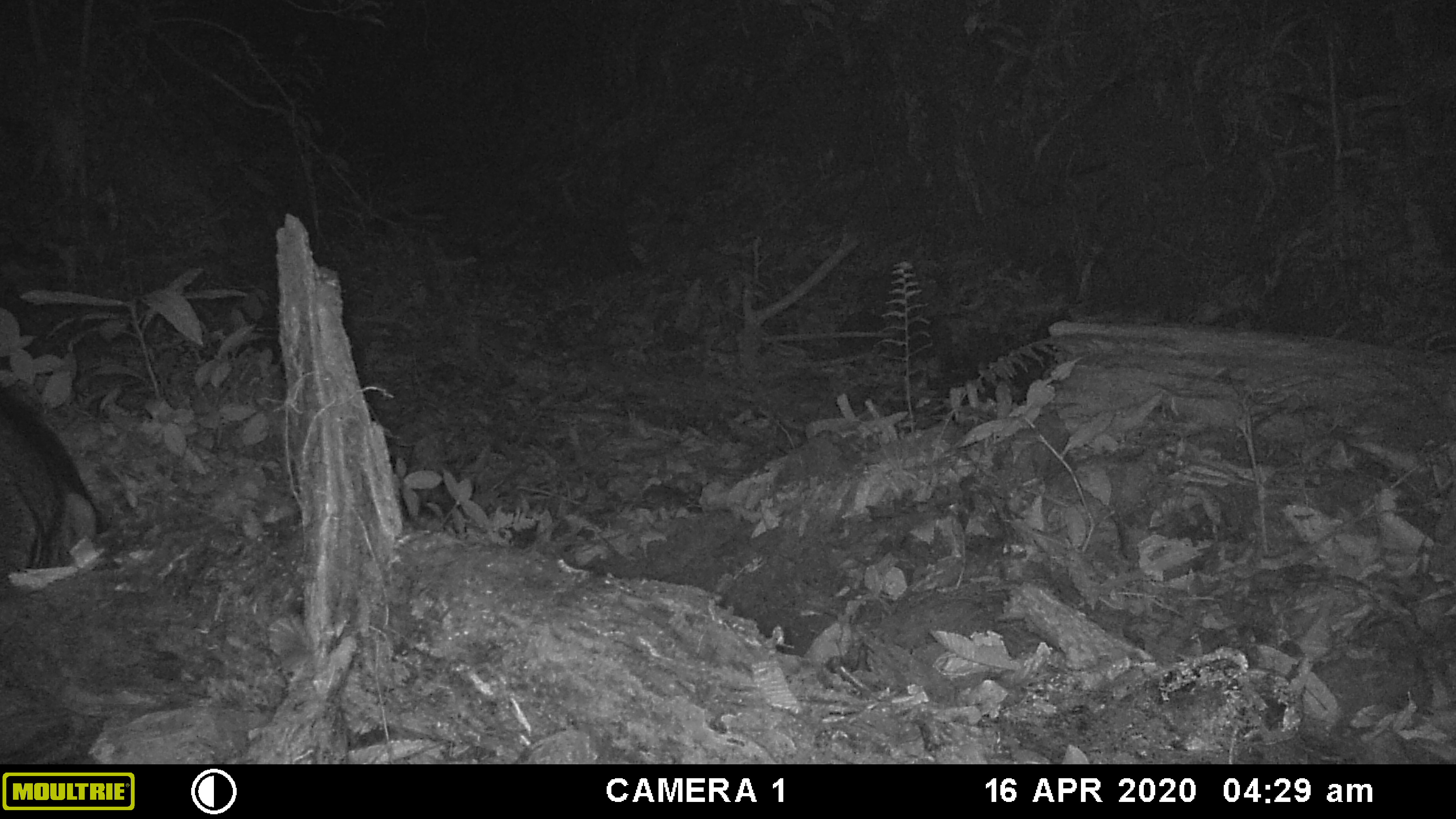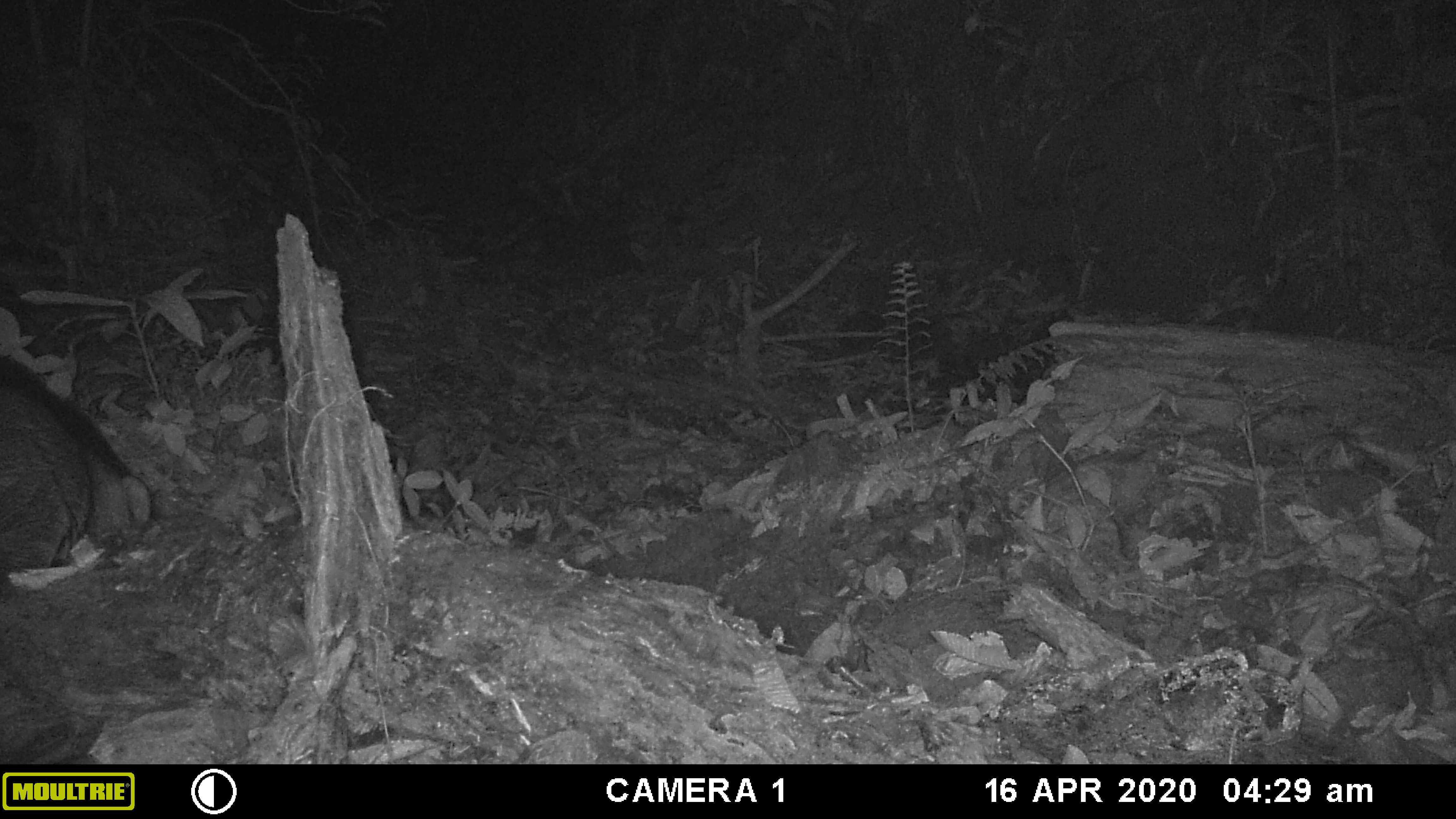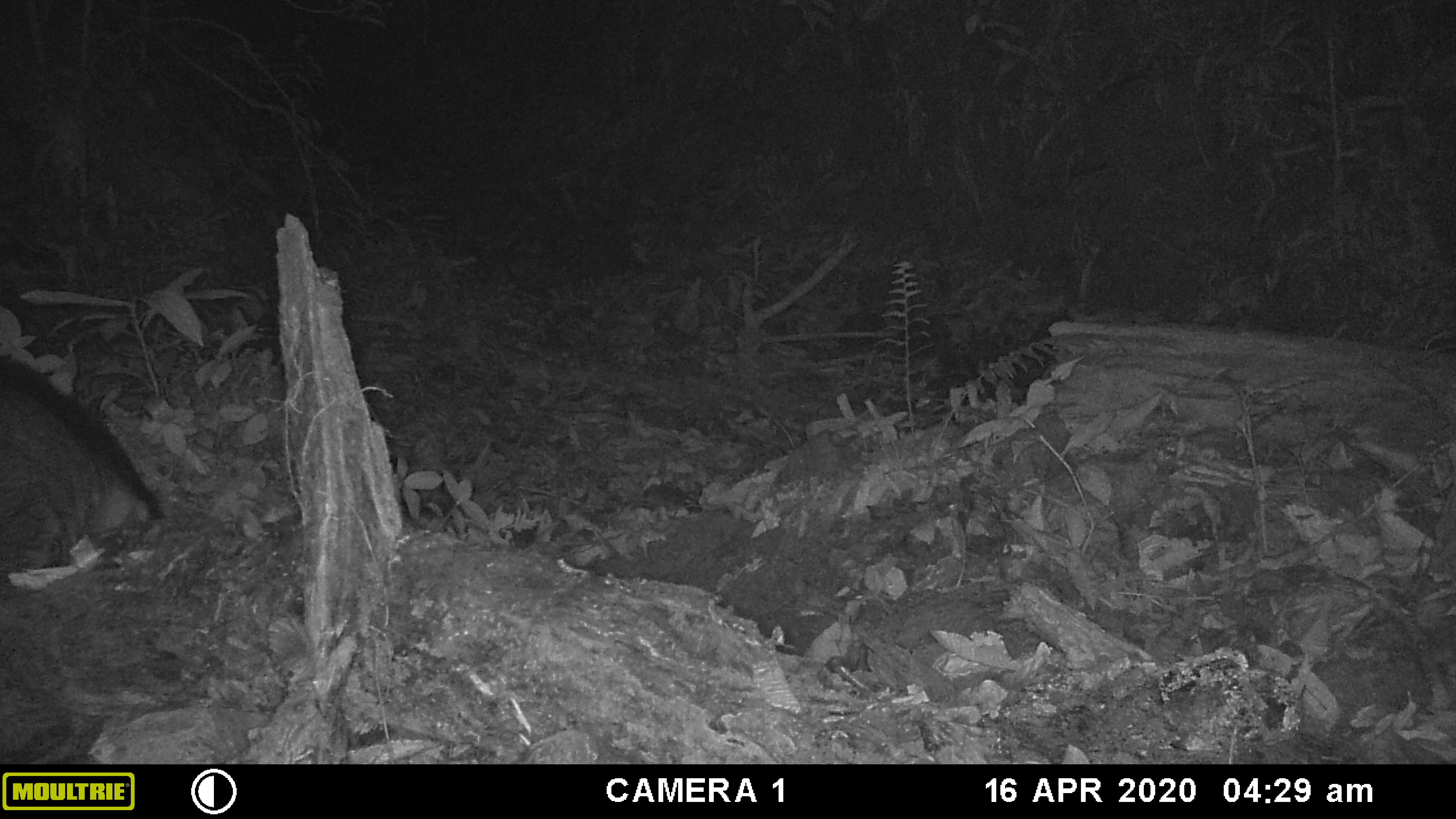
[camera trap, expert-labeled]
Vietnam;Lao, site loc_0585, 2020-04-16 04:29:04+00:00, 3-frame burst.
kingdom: Animalia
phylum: Chordata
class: Mammalia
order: Artiodactyla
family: Suidae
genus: Sus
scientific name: Sus scrofa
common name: eurasian wild pig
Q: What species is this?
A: Eurasian wild pig (Sus scrofa).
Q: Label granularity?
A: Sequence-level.